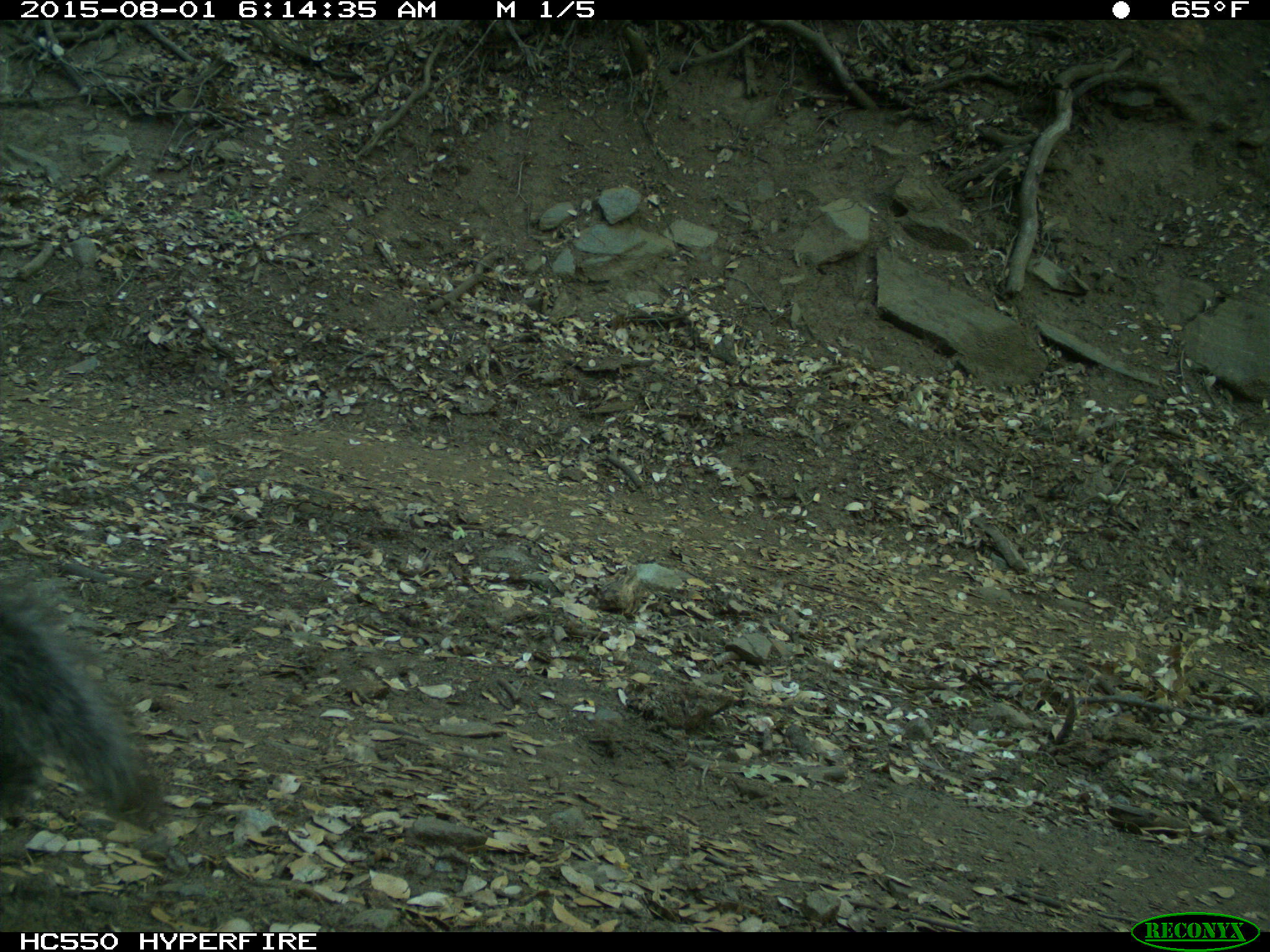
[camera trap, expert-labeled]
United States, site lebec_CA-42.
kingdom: Animalia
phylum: Chordata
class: Mammalia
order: Rodentia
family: Sciuridae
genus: Sciurus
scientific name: Sciurus carolinensis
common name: eastern gray squirrel